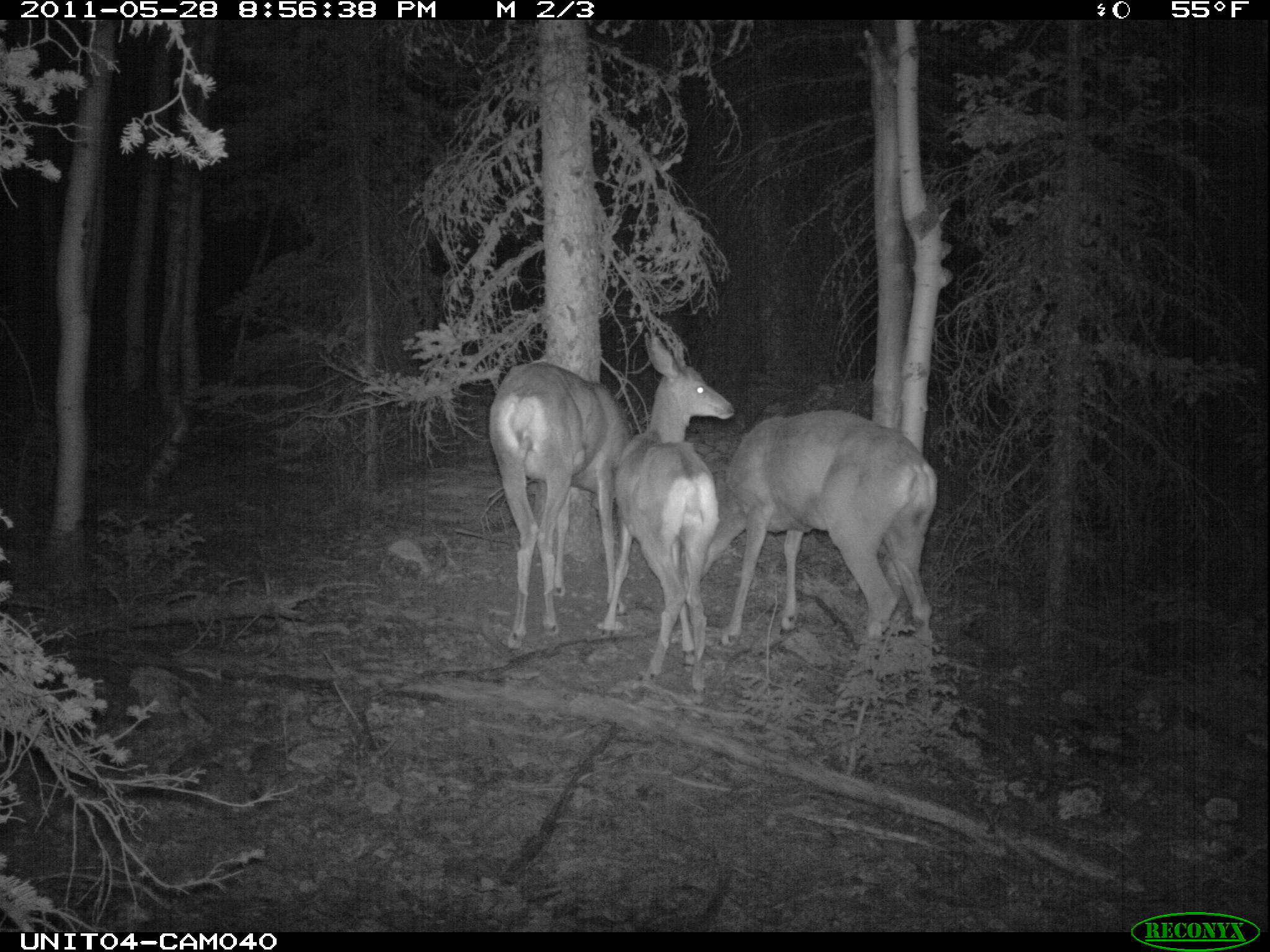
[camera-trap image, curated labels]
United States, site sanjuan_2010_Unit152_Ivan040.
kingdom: Animalia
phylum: Chordata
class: Mammalia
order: Artiodactyla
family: Cervidae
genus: Odocoileus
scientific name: Odocoileus hemionus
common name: mule deer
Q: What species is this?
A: Odocoileus hemionus (mule deer).